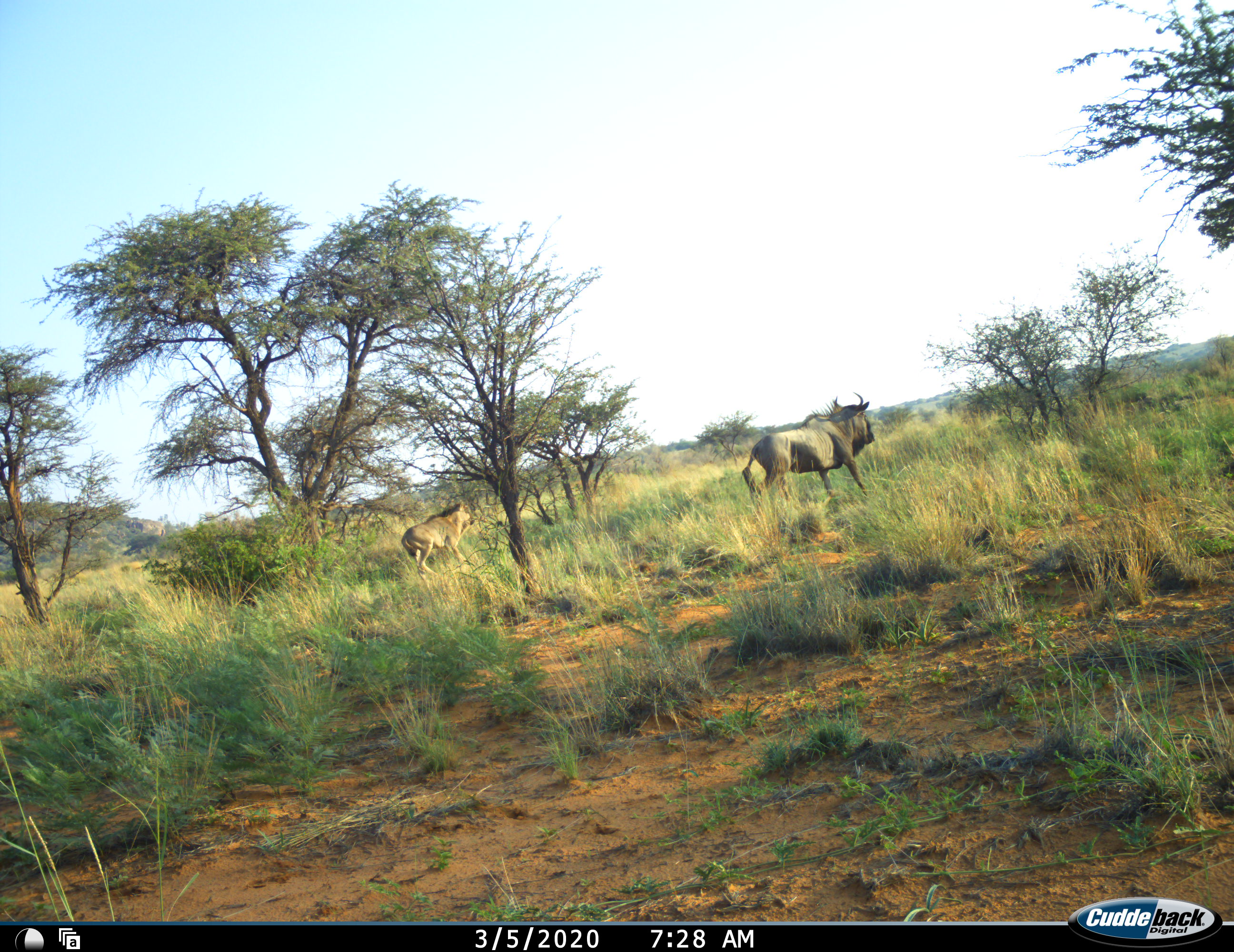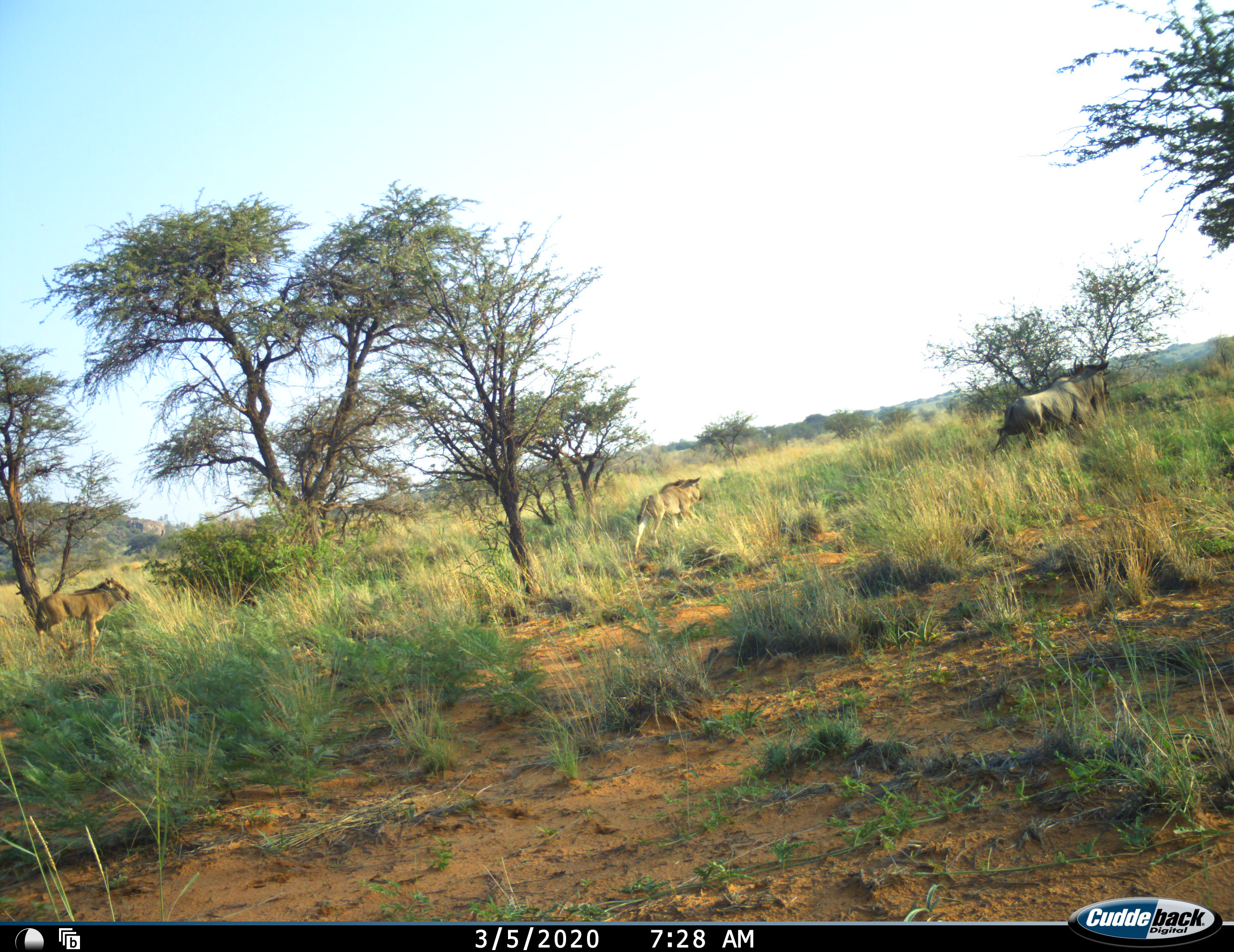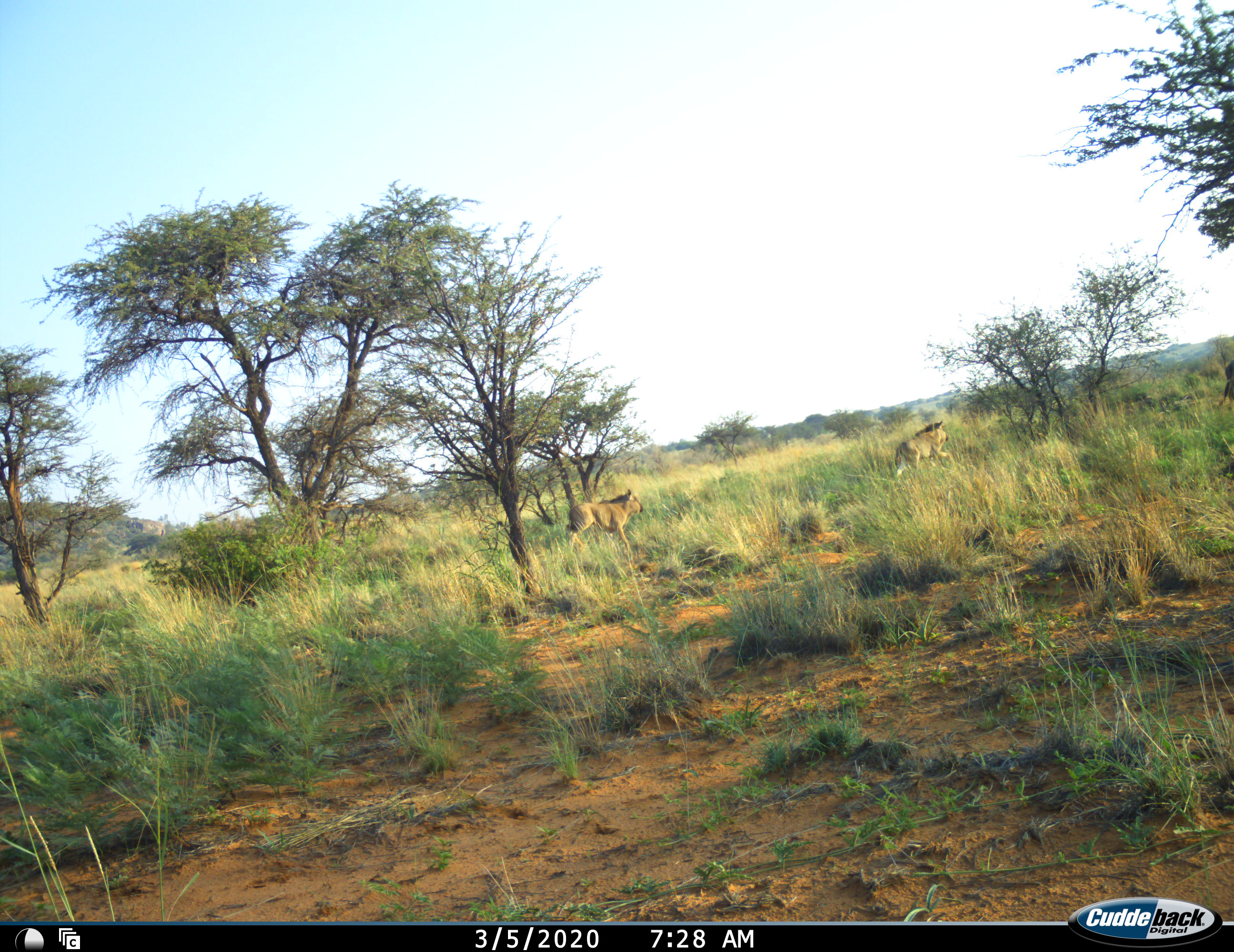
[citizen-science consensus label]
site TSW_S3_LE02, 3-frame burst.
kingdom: Animalia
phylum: Chordata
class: Mammalia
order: Artiodactyla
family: Bovidae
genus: Connochaetes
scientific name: Connochaetes taurinus taurinus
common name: blue wildebeest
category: wildebeestblue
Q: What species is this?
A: Wildebeestblue (blue wildebeest) (Connochaetes taurinus taurinus).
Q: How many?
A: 3.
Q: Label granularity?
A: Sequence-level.